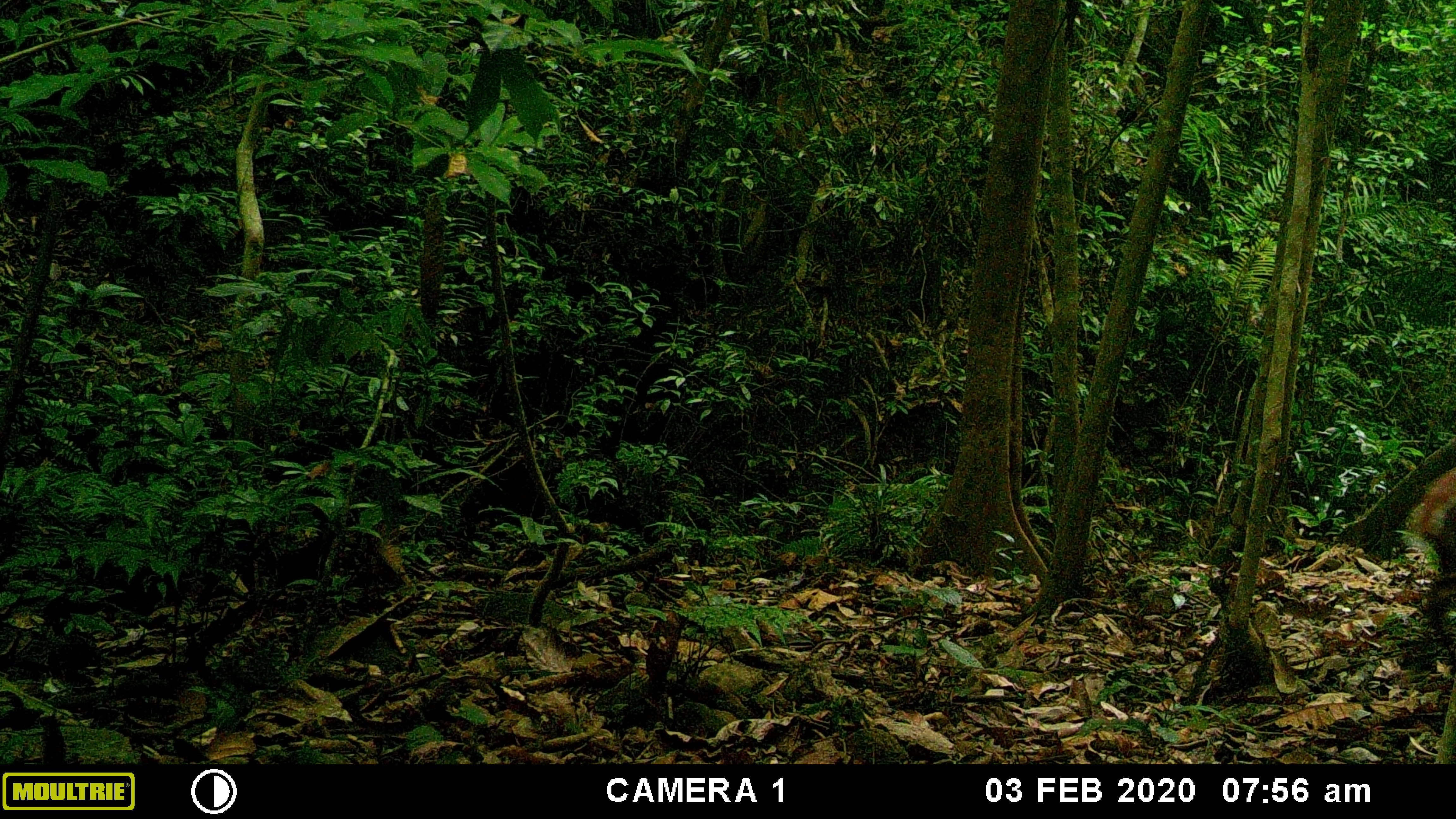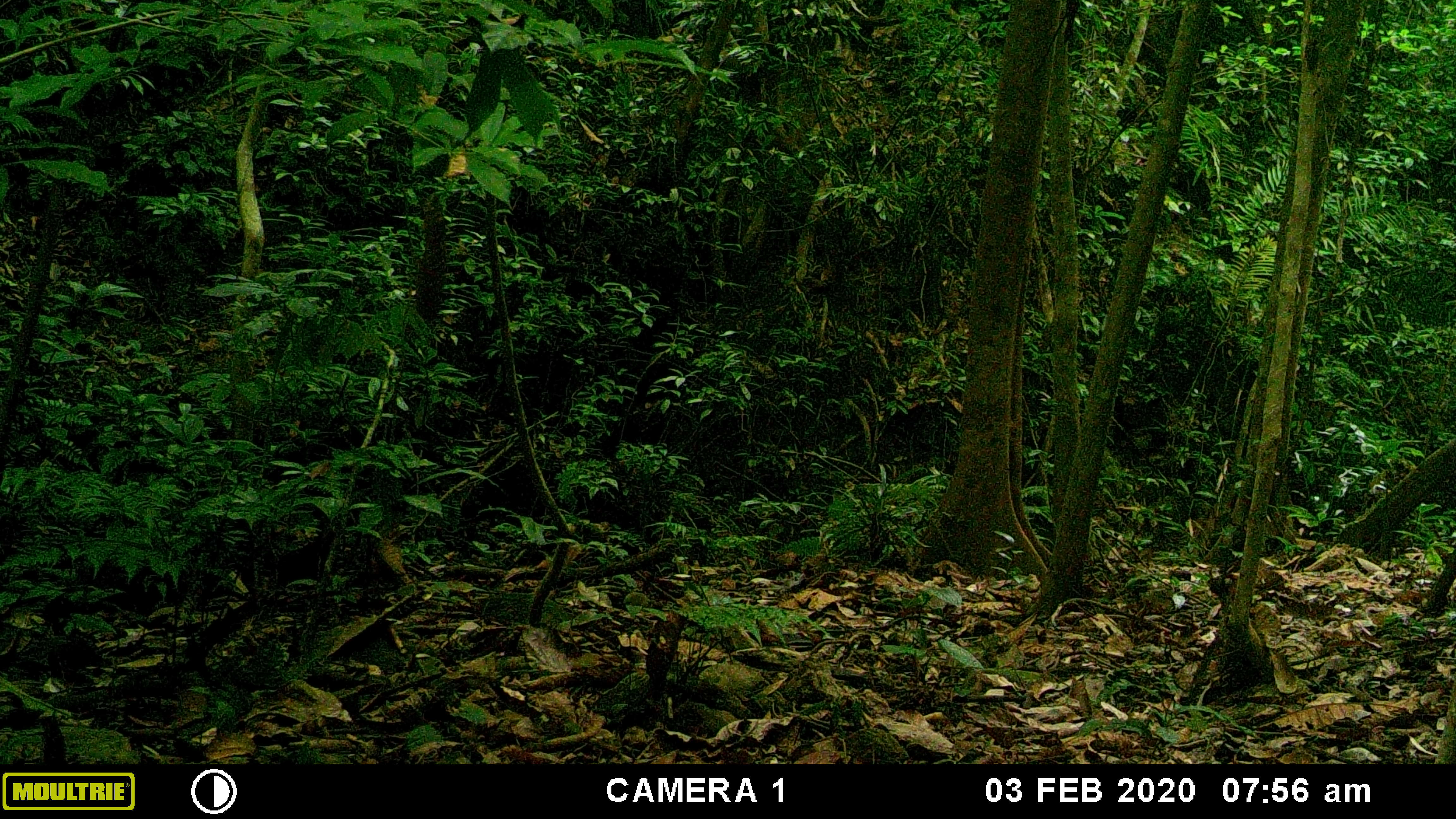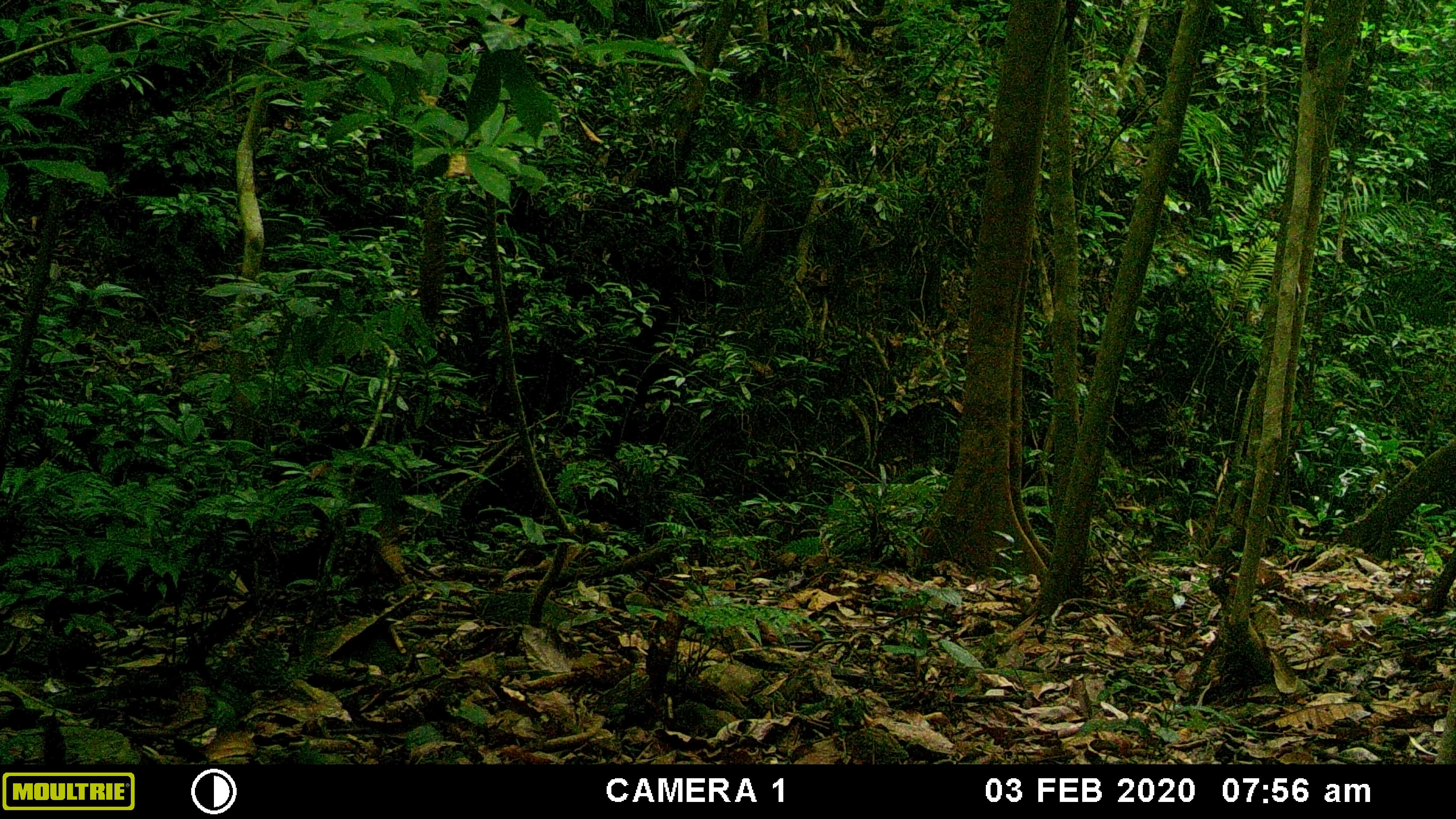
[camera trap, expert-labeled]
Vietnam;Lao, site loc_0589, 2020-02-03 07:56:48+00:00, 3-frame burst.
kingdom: Animalia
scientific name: Animalia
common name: animal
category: unidentified animal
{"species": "unidentified animal (animal) (Animalia)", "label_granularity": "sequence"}